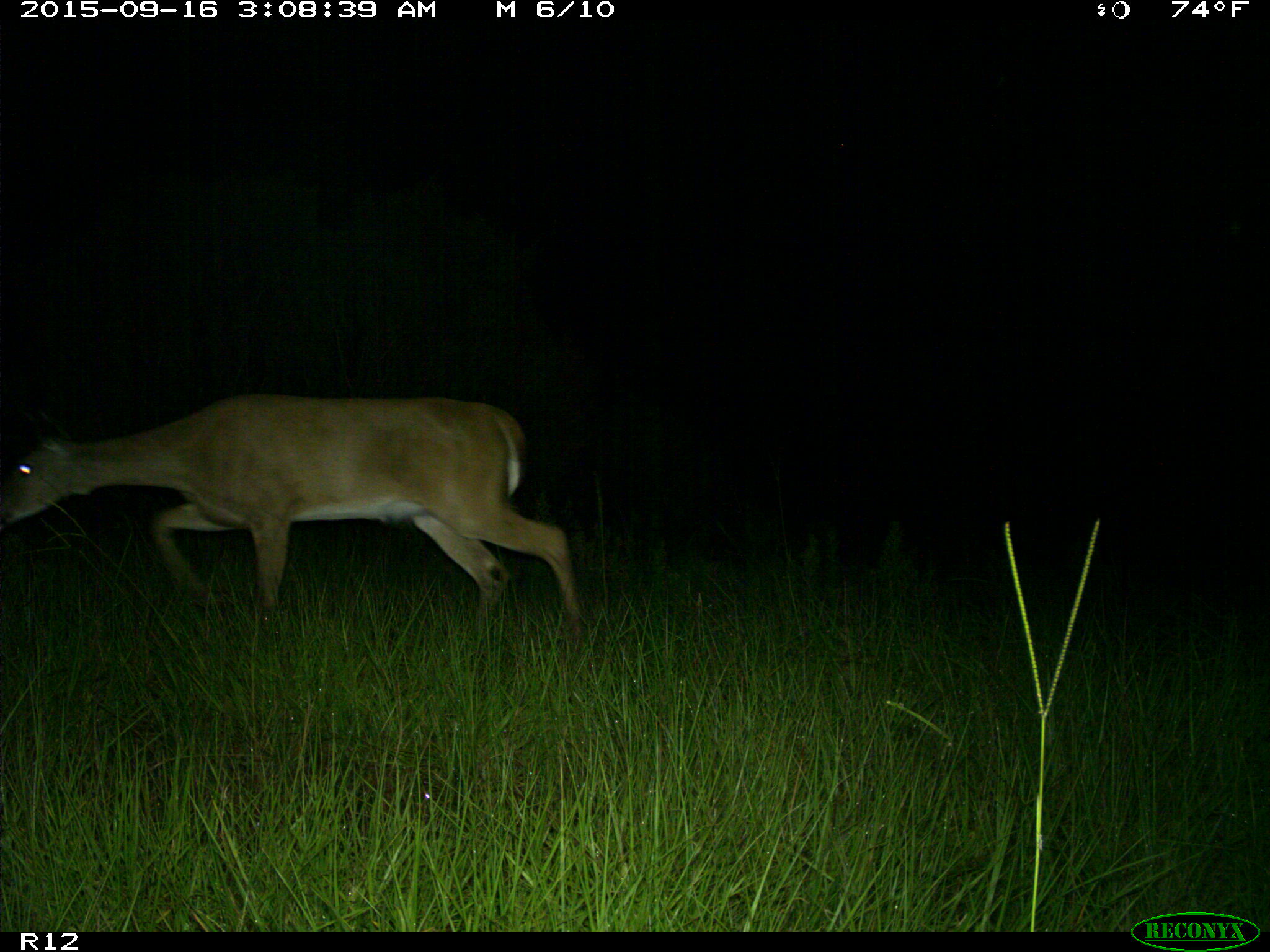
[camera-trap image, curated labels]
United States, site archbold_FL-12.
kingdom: Animalia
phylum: Chordata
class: Mammalia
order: Artiodactyla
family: Cervidae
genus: Odocoileus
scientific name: Odocoileus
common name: deer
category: unidentified deer